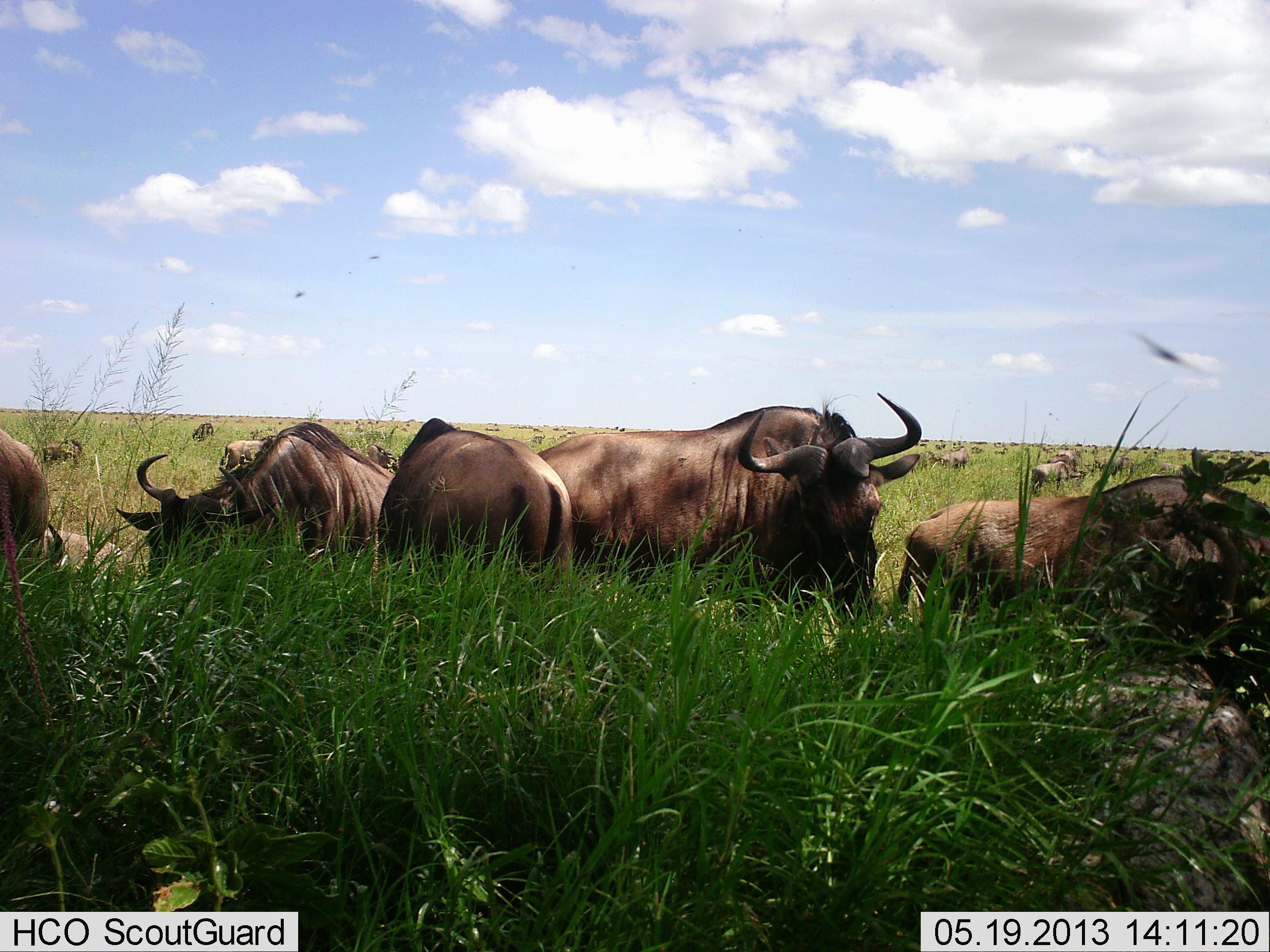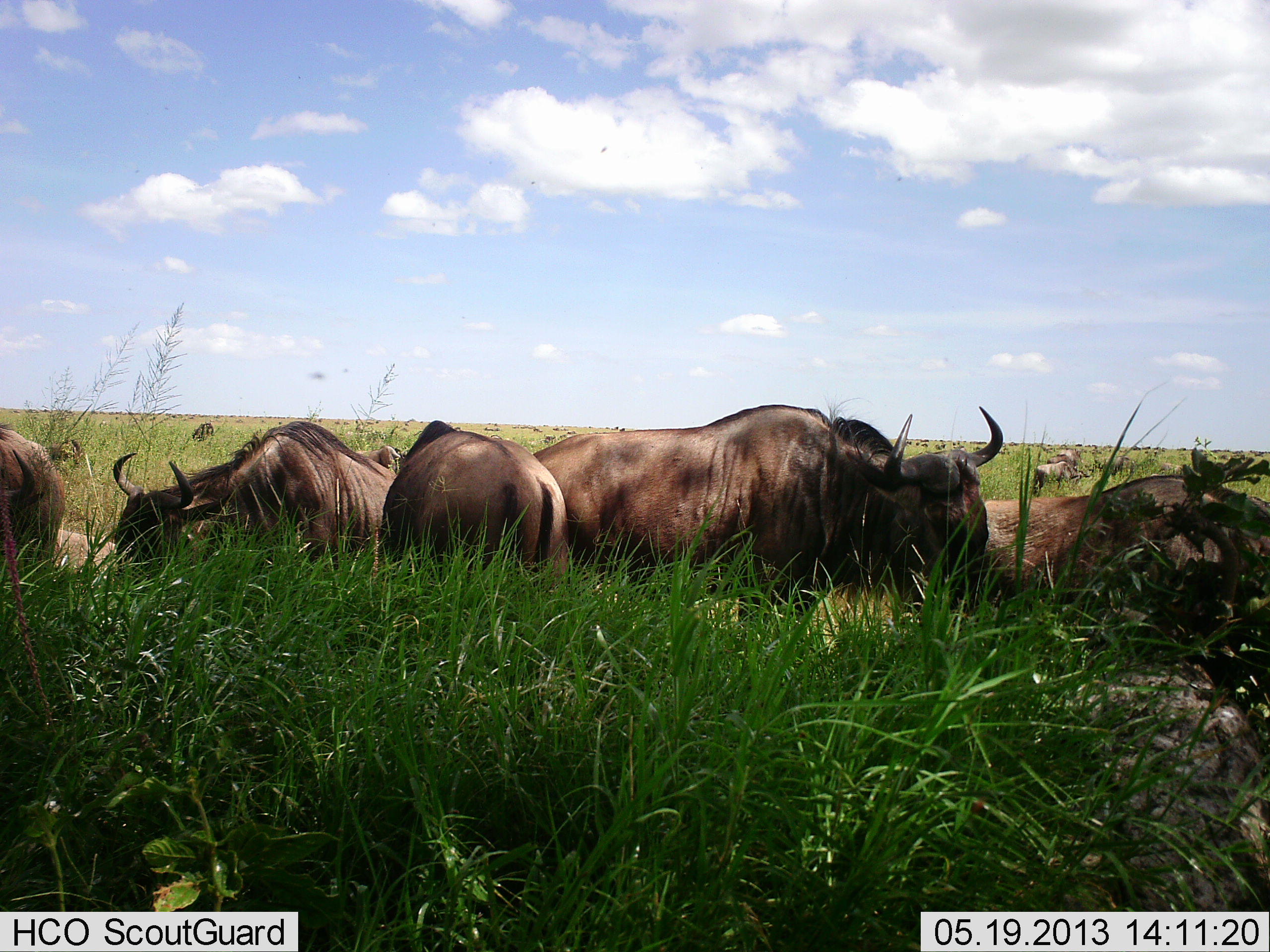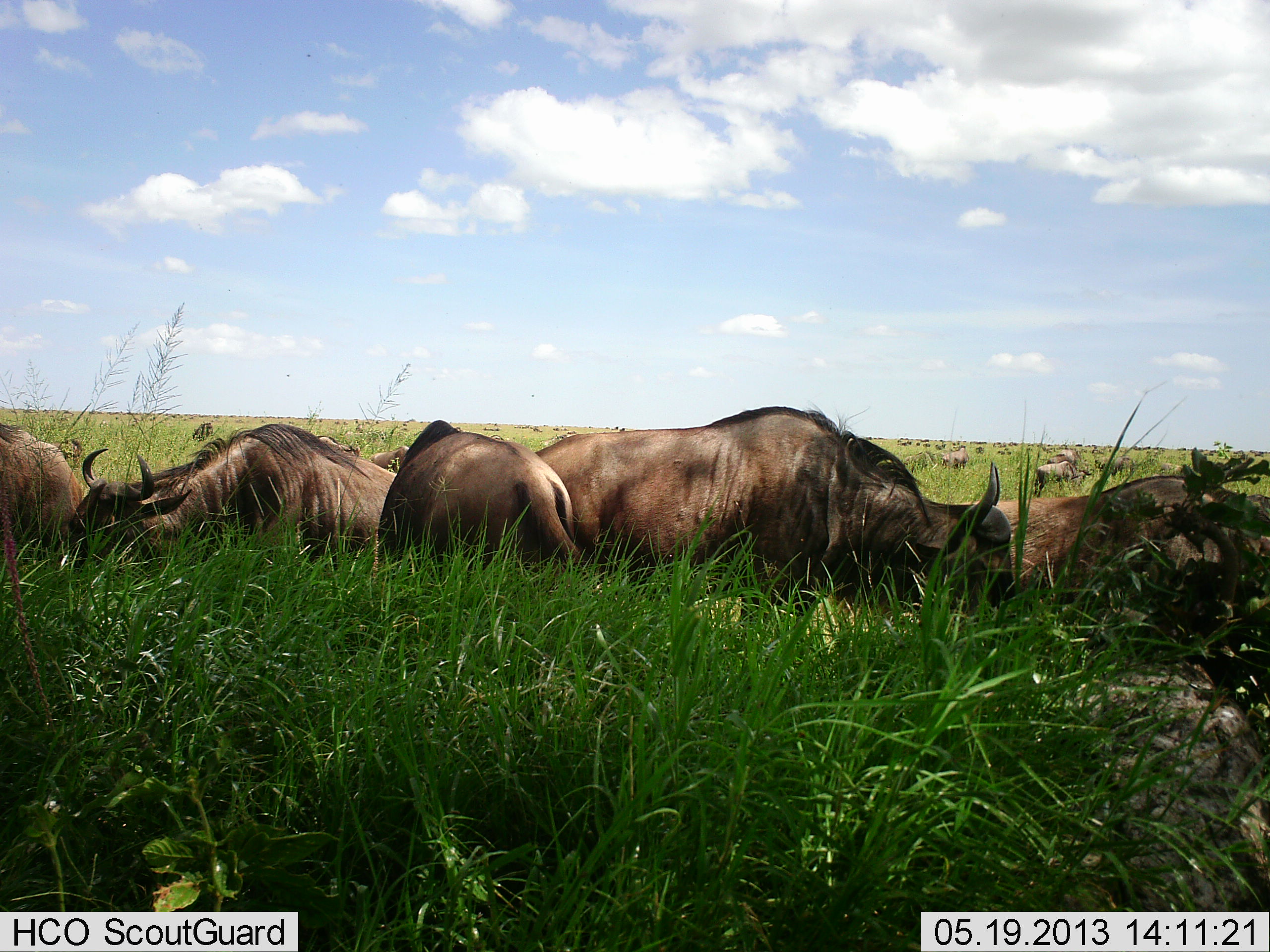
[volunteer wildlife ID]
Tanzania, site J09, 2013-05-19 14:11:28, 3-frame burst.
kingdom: Animalia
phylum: Chordata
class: Mammalia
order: Artiodactyla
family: Bovidae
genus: Connochaetes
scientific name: Connochaetes taurinus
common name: blue wildebeest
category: wildebeest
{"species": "wildebeest (blue wildebeest) (Connochaetes taurinus)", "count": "11-50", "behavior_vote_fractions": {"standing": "62%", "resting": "31%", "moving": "12%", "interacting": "12%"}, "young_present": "0%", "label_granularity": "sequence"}